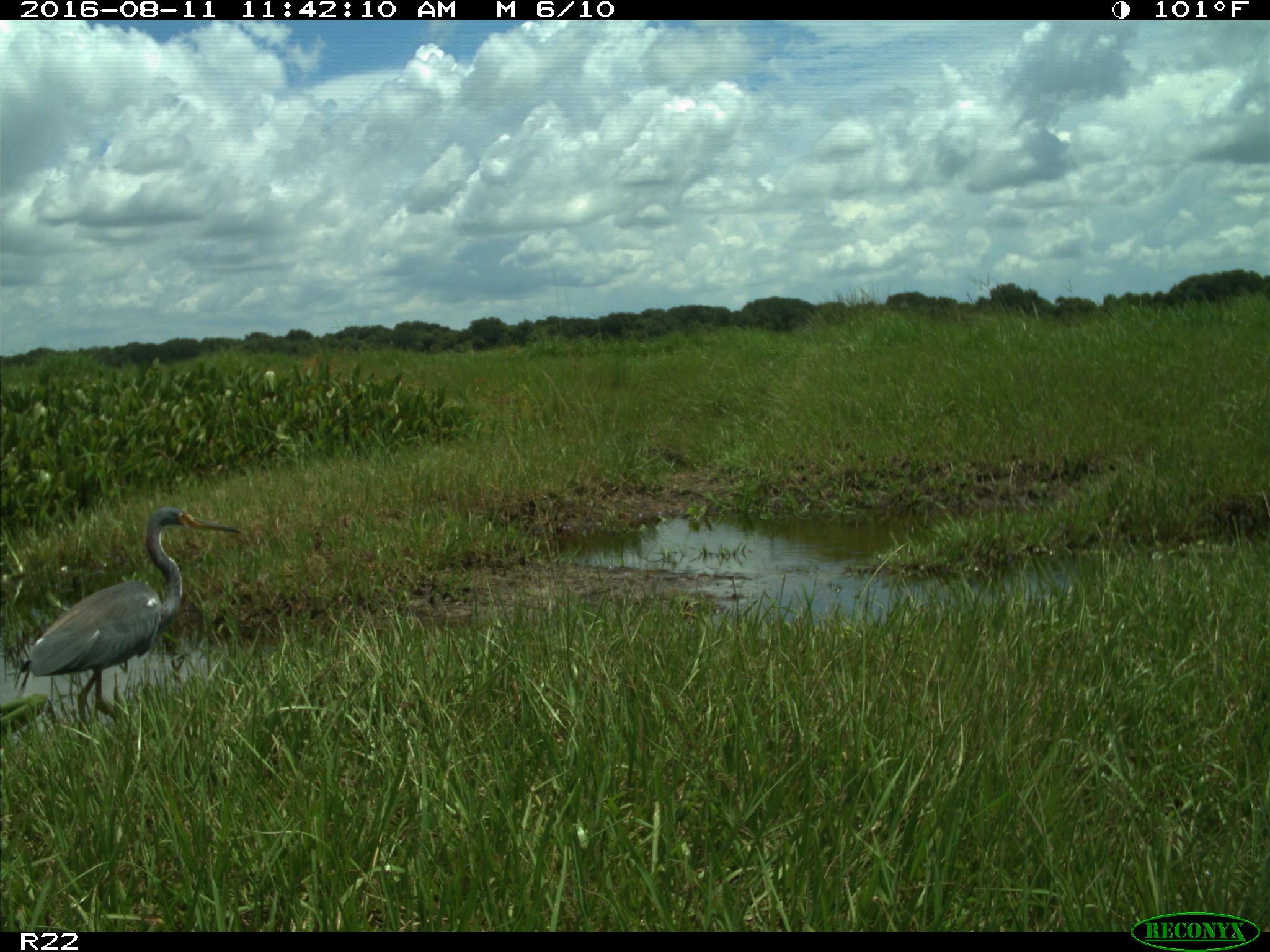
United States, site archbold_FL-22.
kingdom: Animalia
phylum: Chordata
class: Aves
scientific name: Aves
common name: birds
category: unidentified bird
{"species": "unidentified bird (birds) (Aves)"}